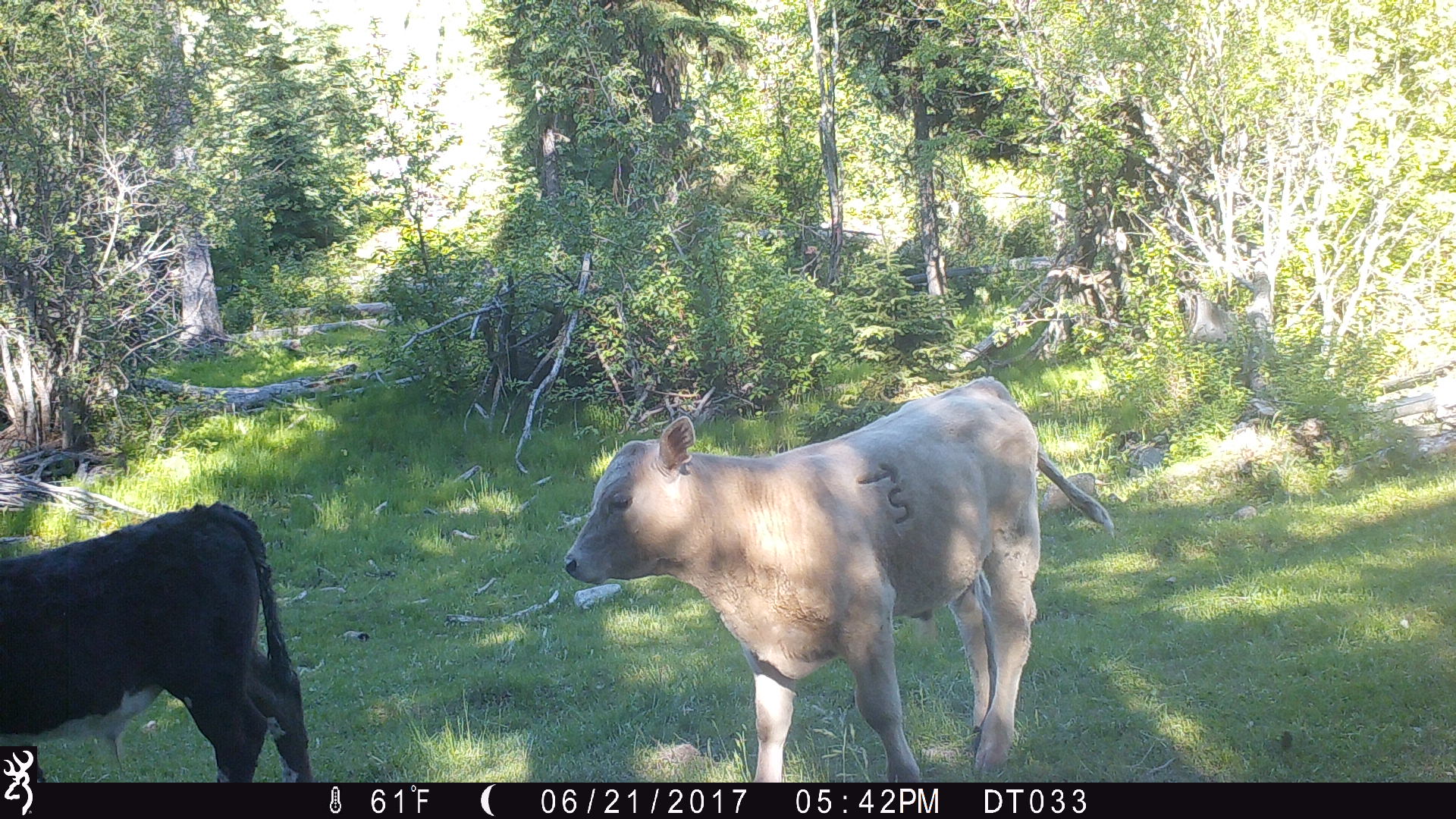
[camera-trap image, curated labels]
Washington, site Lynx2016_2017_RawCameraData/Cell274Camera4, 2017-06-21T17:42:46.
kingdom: Animalia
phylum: Chordata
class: Mammalia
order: Artiodactyla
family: Bovidae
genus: Bos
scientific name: Bos taurus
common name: domestic cattle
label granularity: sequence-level